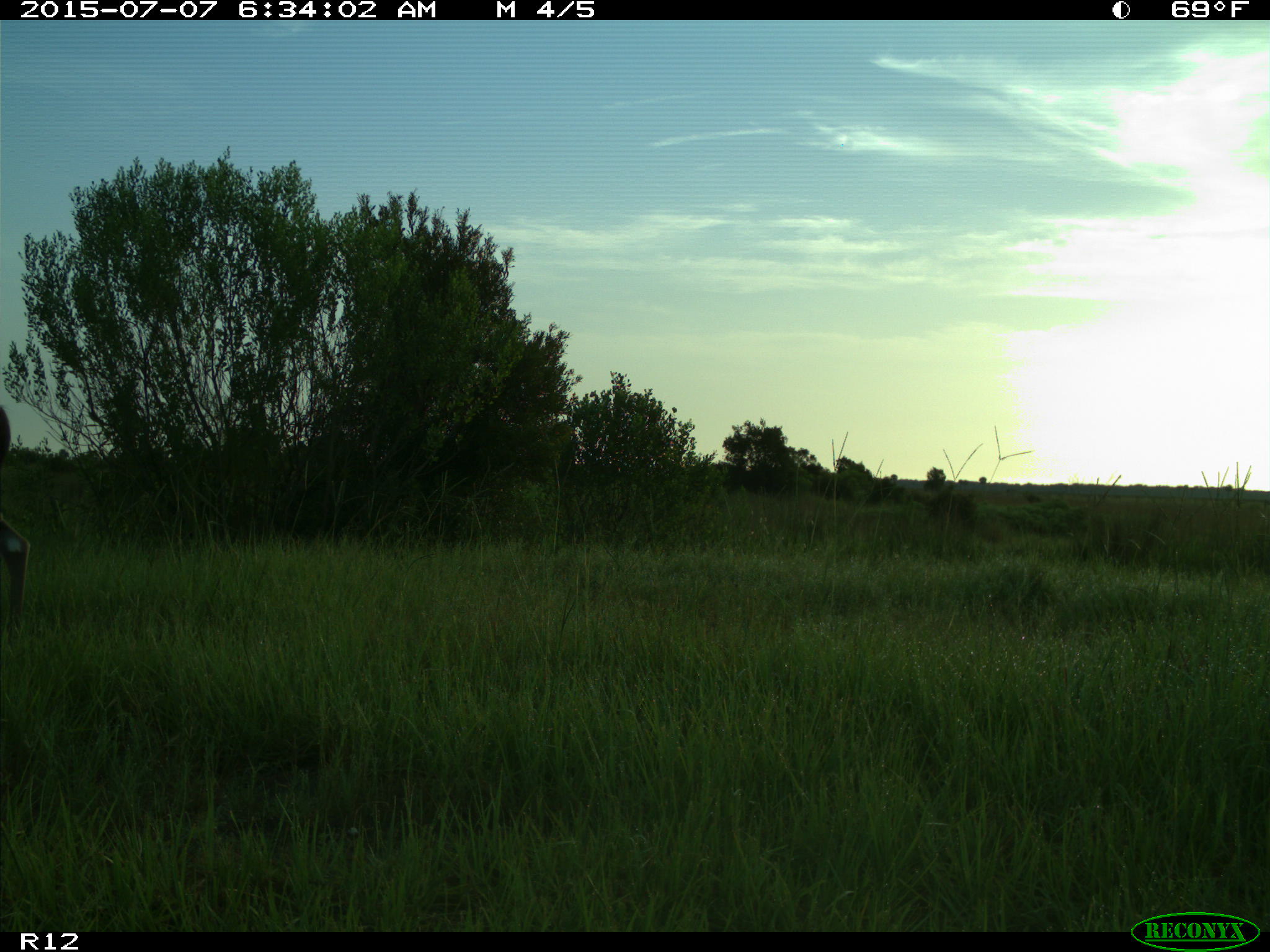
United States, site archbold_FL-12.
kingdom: Animalia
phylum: Chordata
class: Mammalia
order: Artiodactyla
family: Cervidae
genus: Odocoileus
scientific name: Odocoileus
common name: deer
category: unidentified deer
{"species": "unidentified deer (deer) (Odocoileus)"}